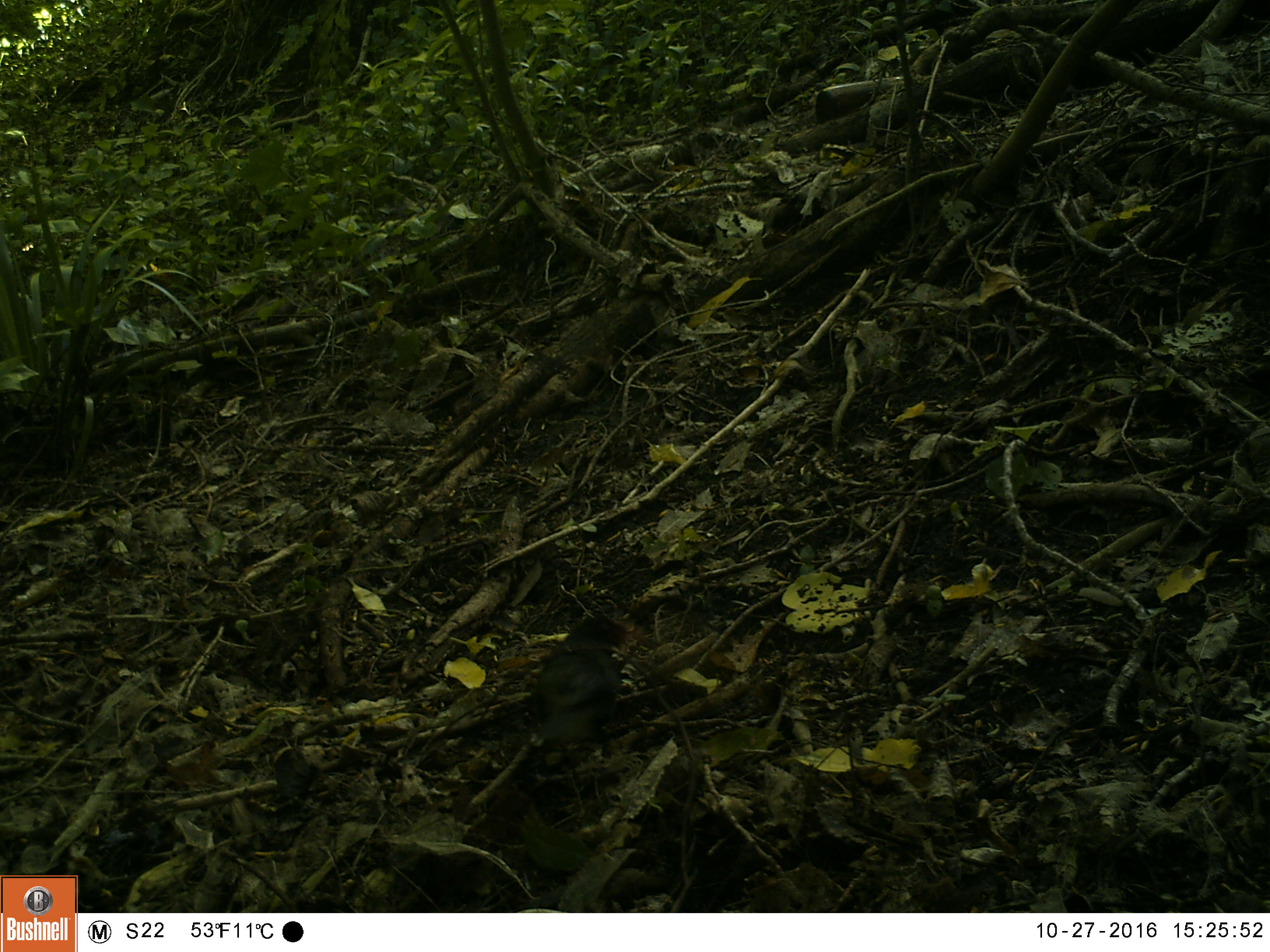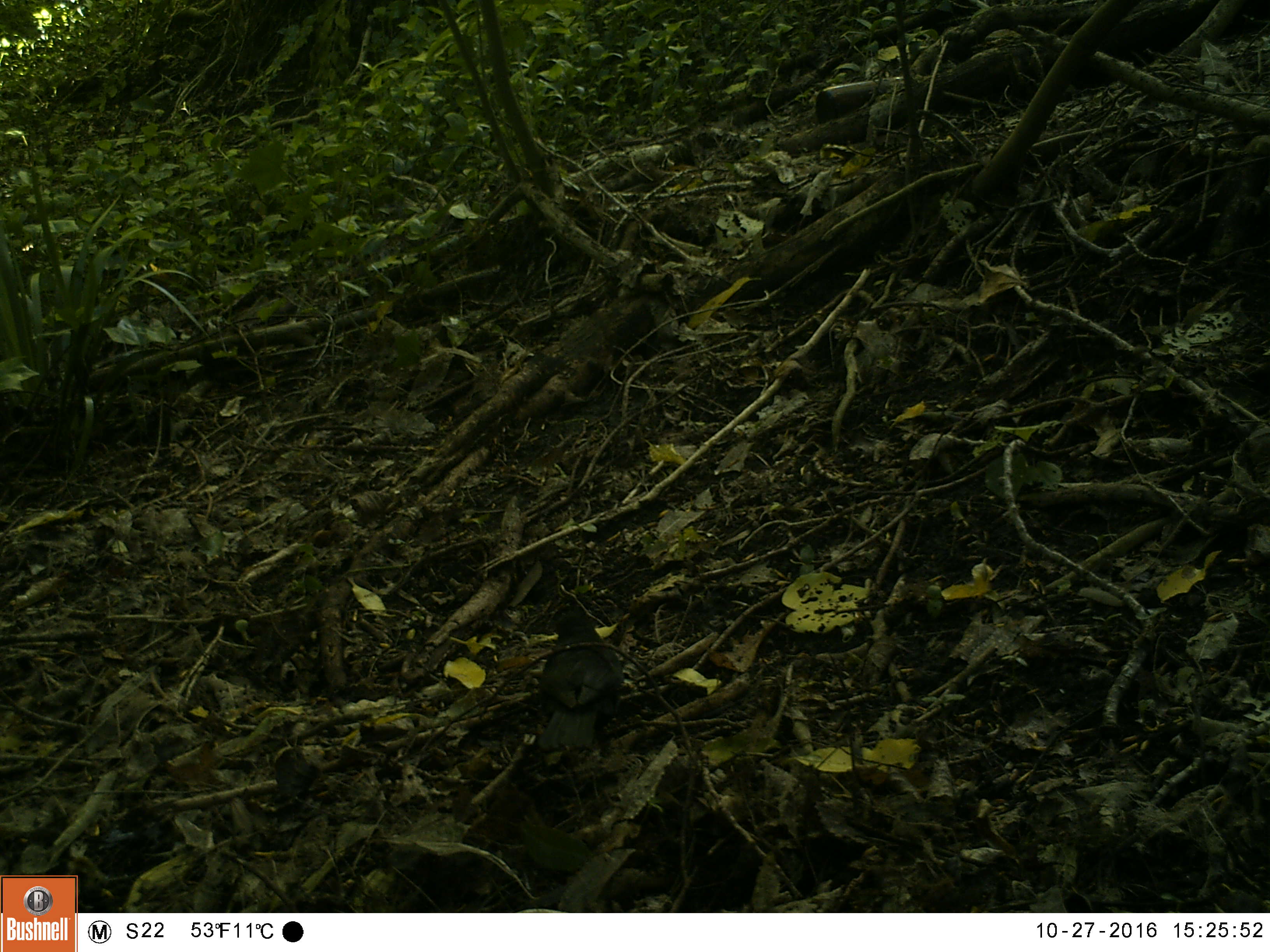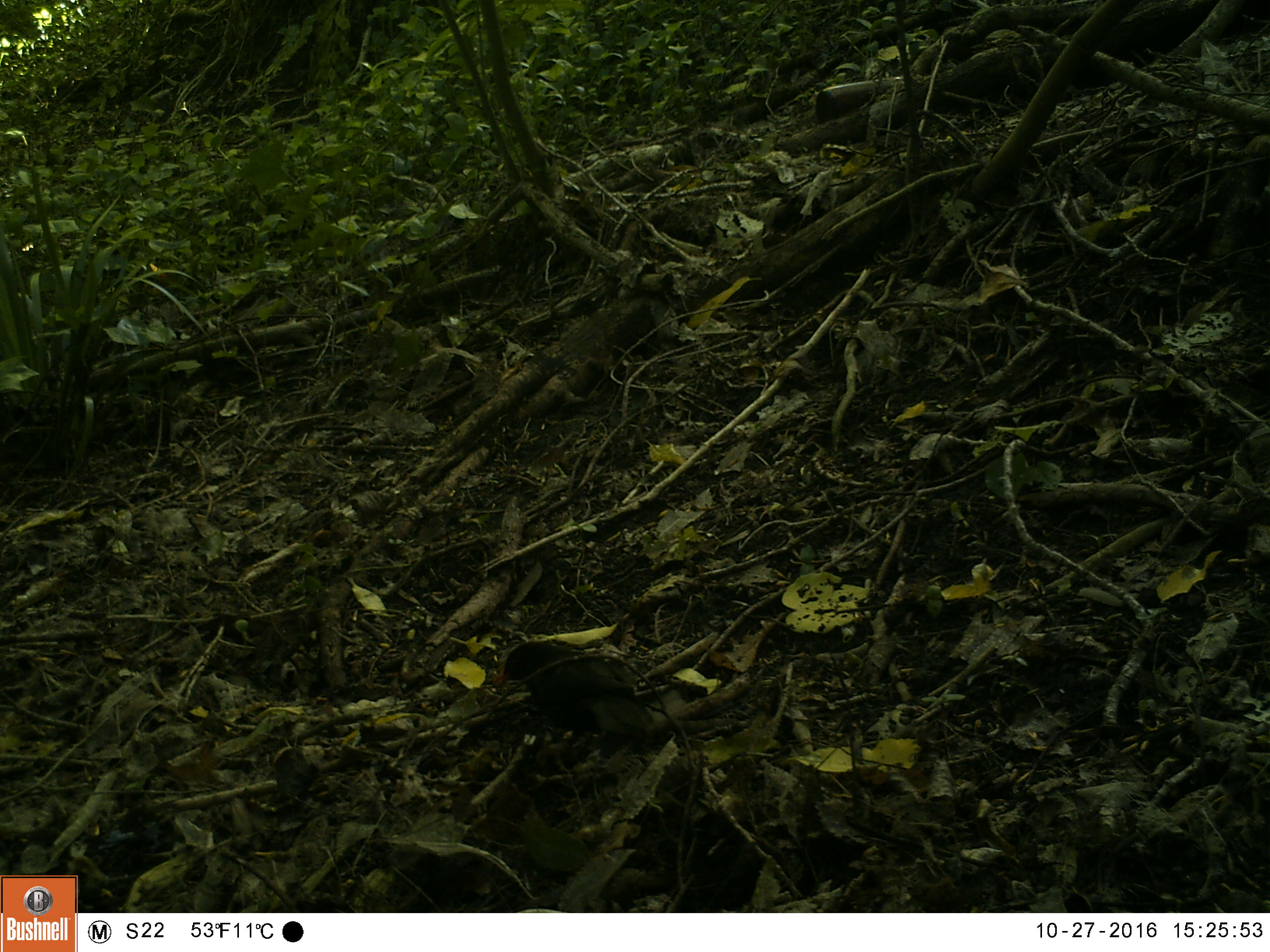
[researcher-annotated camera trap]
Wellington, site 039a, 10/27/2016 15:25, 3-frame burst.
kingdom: Animalia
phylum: Chordata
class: Aves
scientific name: Aves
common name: bird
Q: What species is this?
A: Bird (Aves).